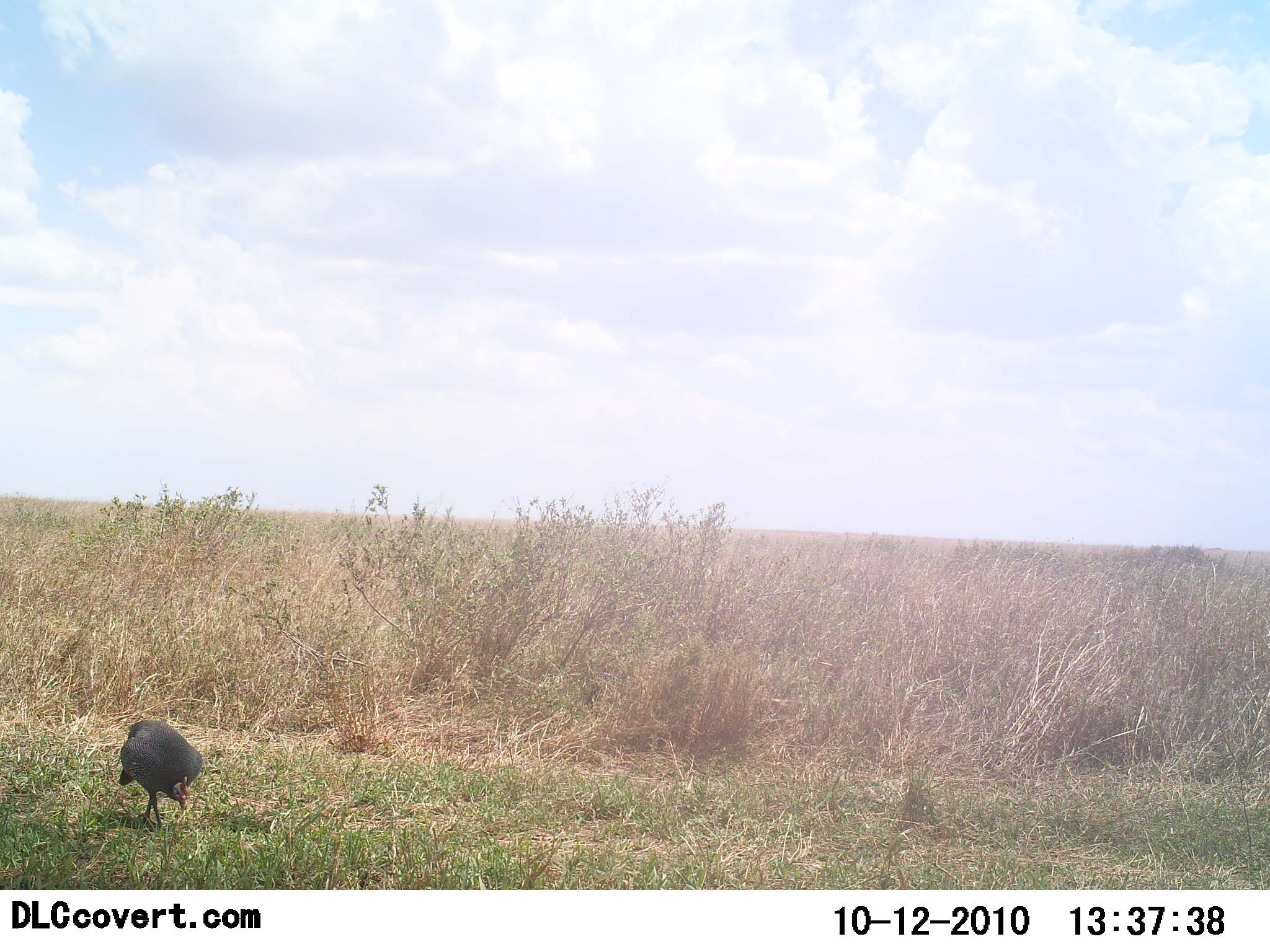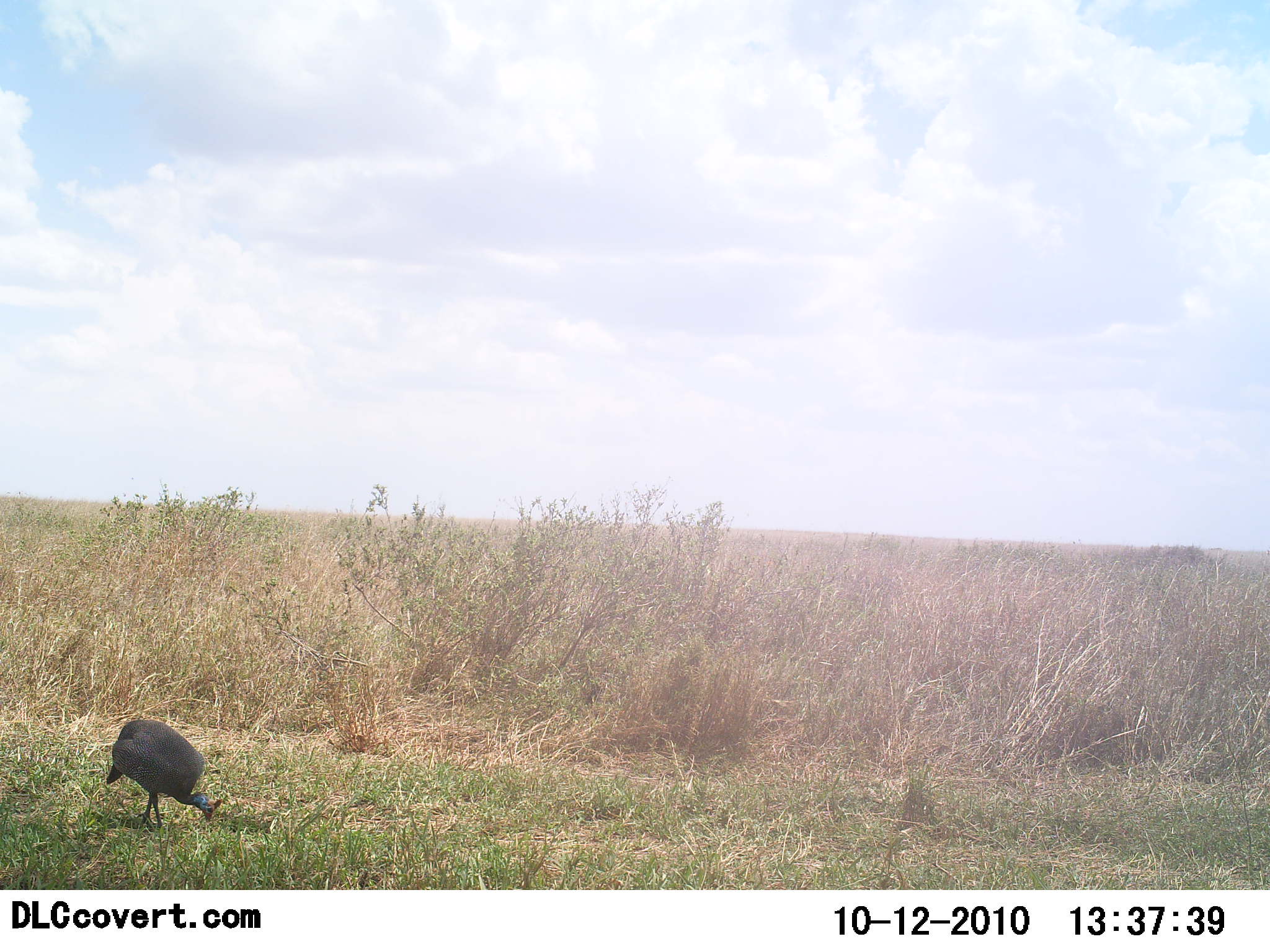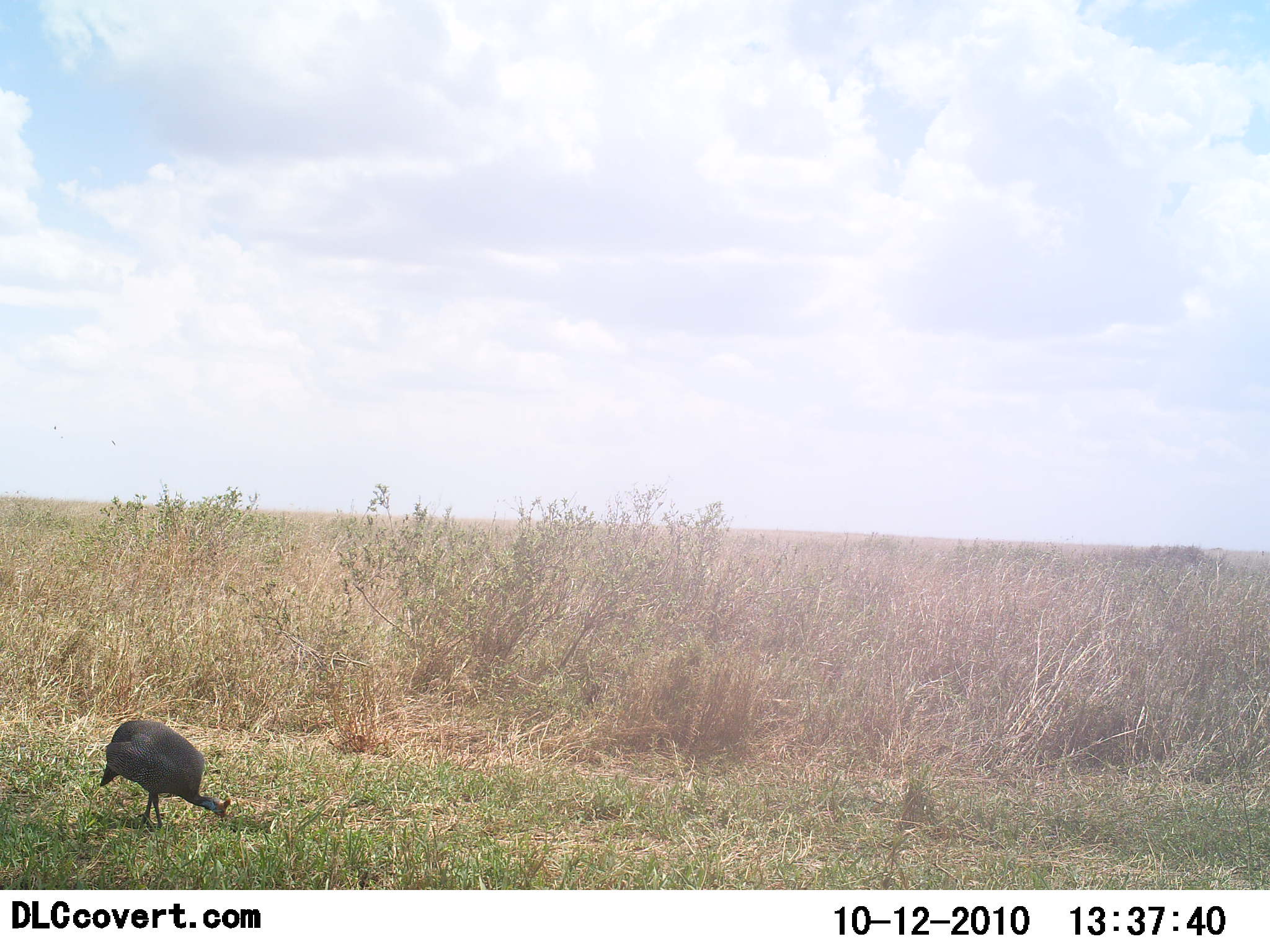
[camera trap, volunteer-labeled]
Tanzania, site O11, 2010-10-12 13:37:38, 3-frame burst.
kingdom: Animalia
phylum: Chordata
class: Aves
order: Galliformes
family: Numididae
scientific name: Numididae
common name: guinea fowl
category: guineafowl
Guineafowl (guinea fowl) (Numididae), count 1. Behavior (volunteer vote fractions): standing 23%, resting 0%, moving 8%, interacting 0%. Young present (vote fraction): 0%. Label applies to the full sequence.